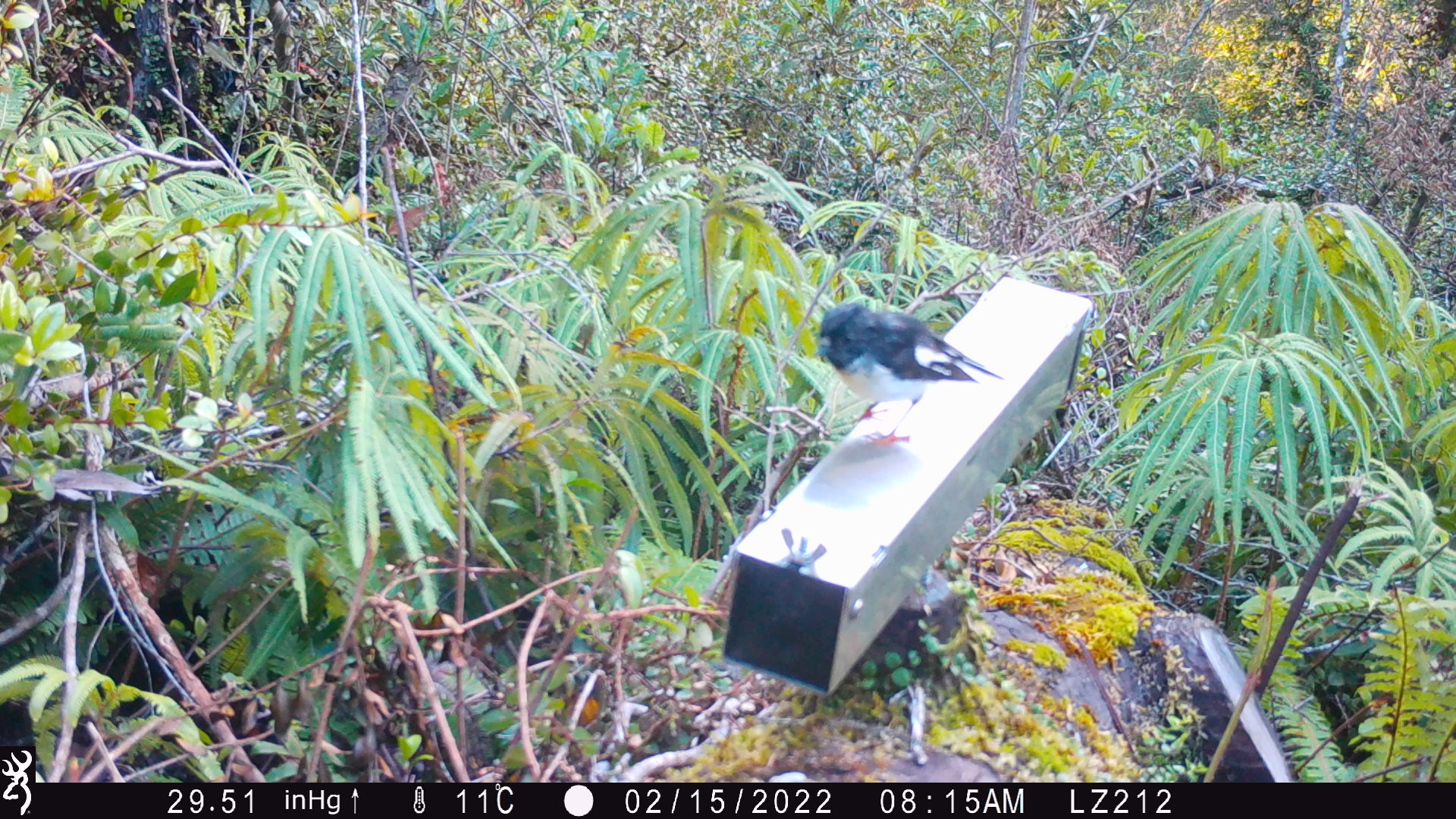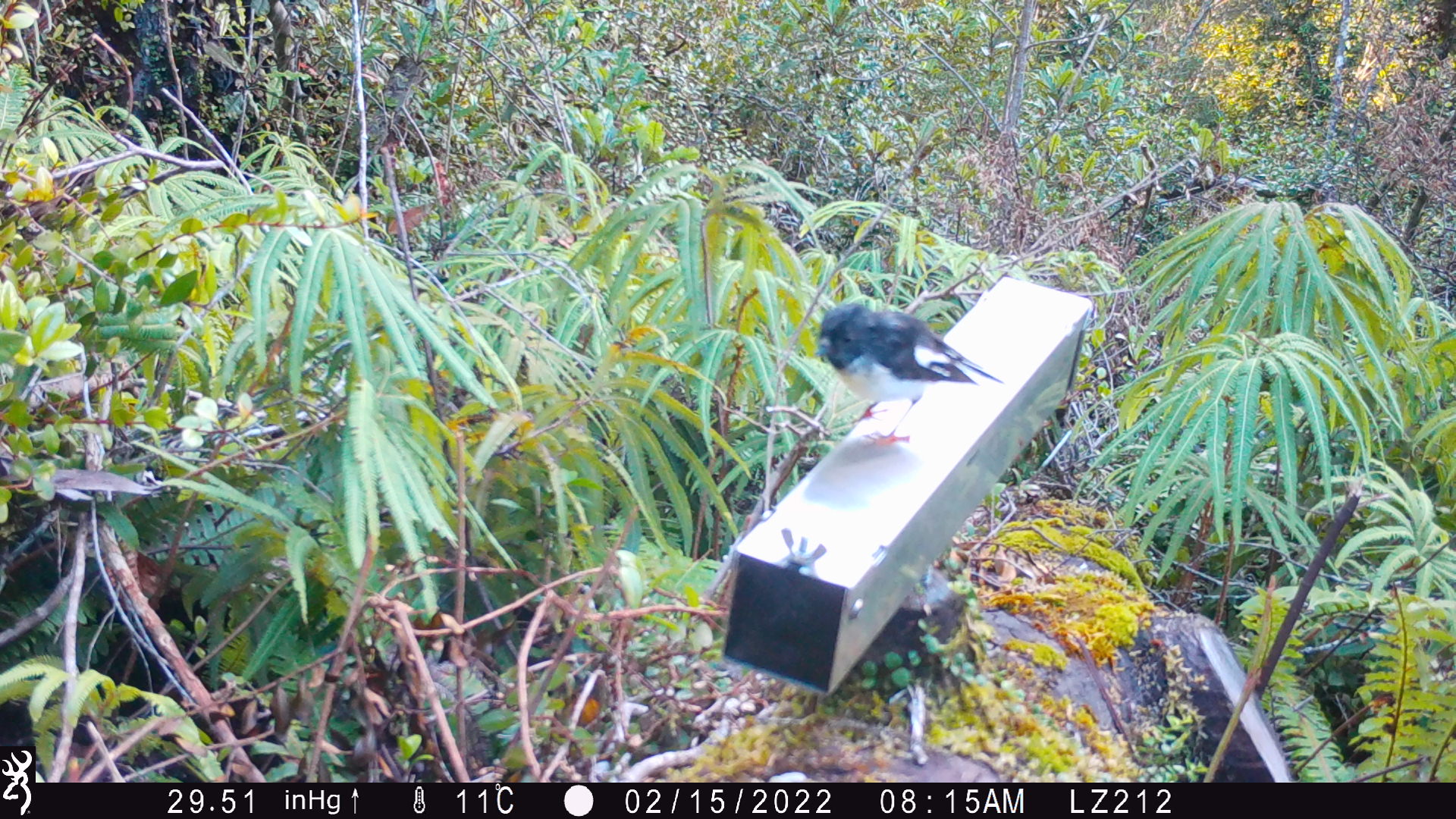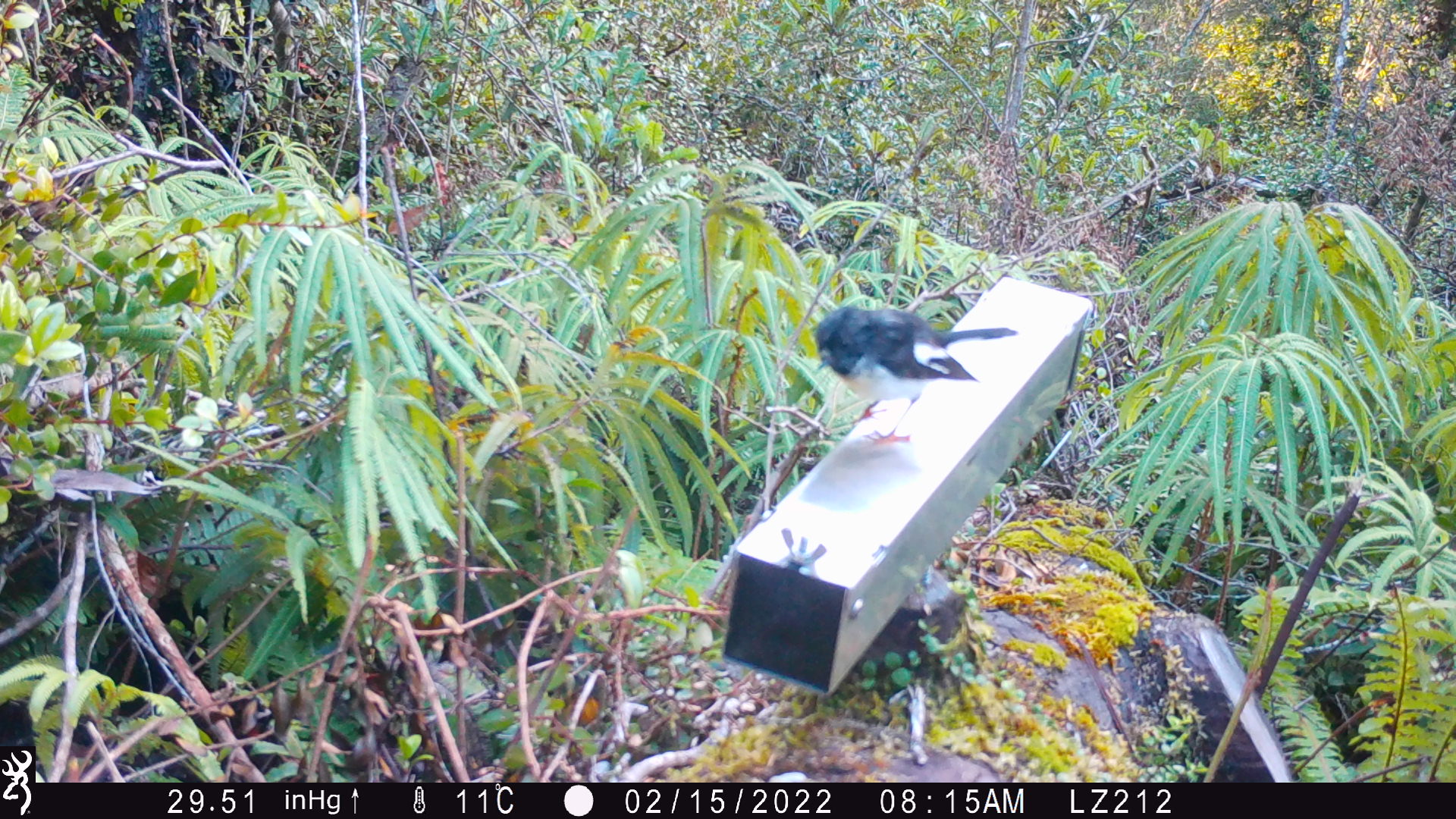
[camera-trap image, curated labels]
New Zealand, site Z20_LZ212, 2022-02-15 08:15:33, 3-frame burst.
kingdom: Animalia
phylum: Chordata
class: Aves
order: Passeriformes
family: Petroicidae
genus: Petroica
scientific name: Petroica macrocephala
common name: tomtit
Tomtit (Petroica macrocephala).